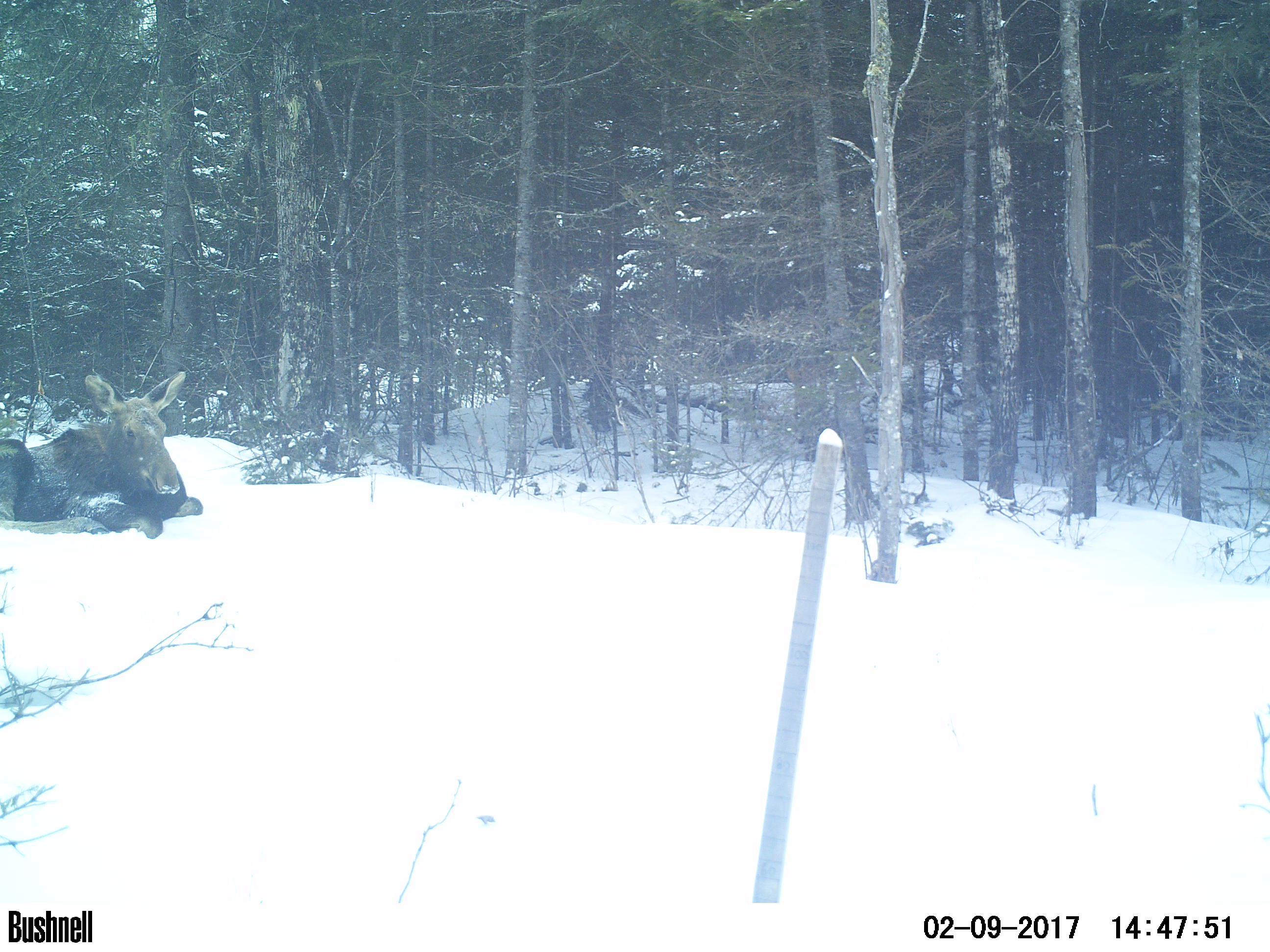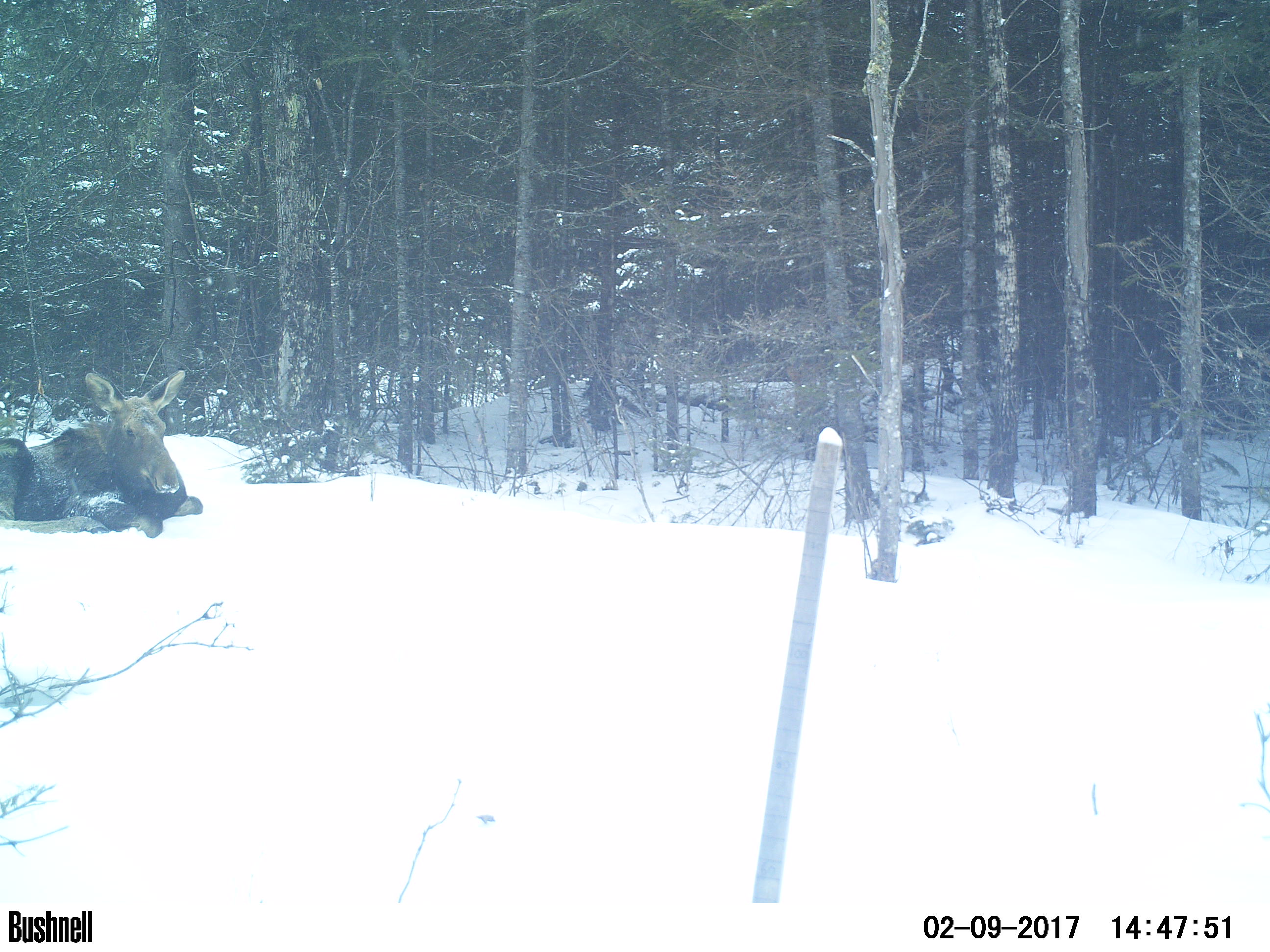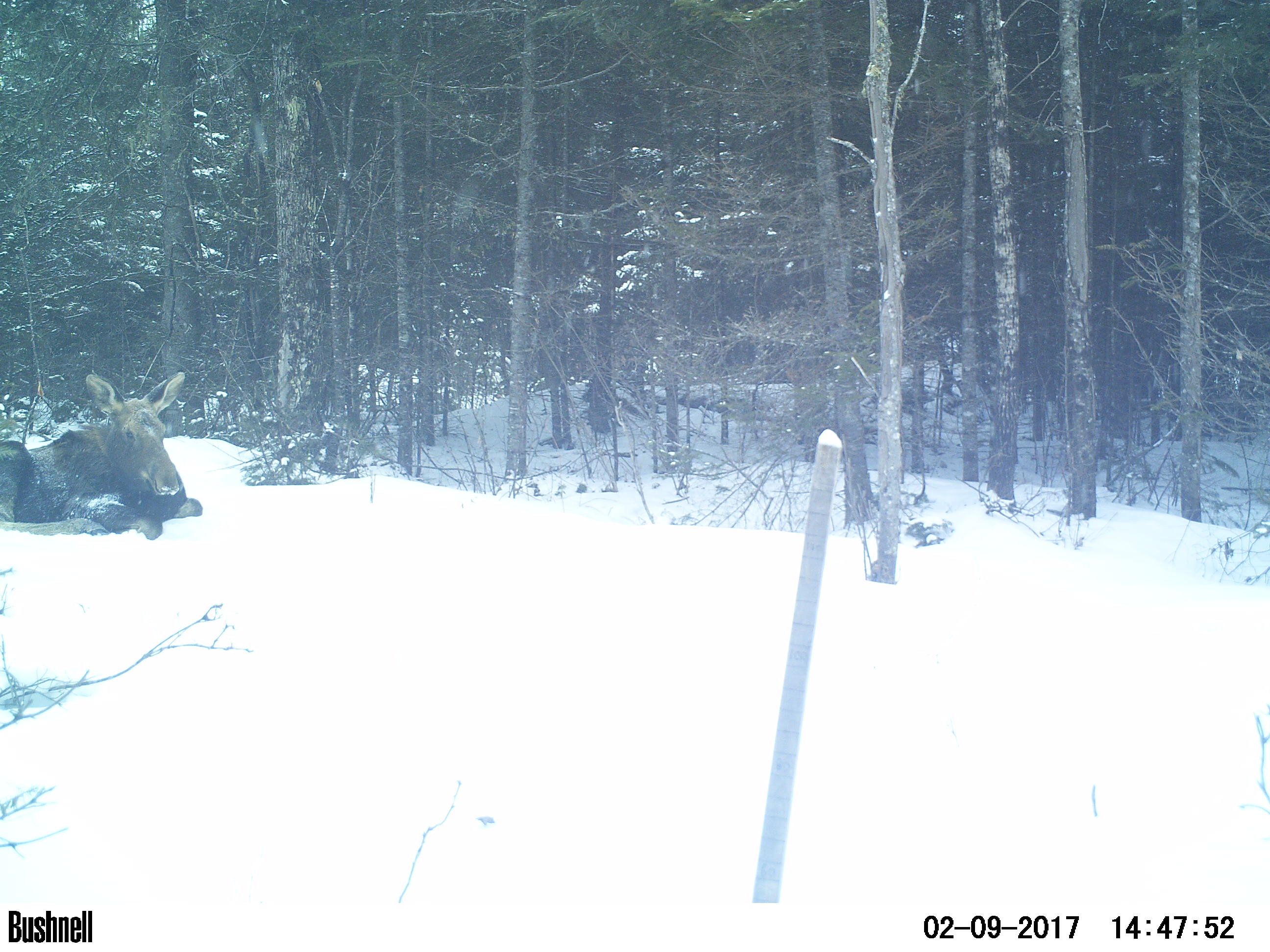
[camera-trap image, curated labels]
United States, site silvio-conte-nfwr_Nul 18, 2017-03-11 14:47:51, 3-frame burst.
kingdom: Animalia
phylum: Chordata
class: Mammalia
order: Artiodactyla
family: Cervidae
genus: Alces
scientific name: Alces alces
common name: moose